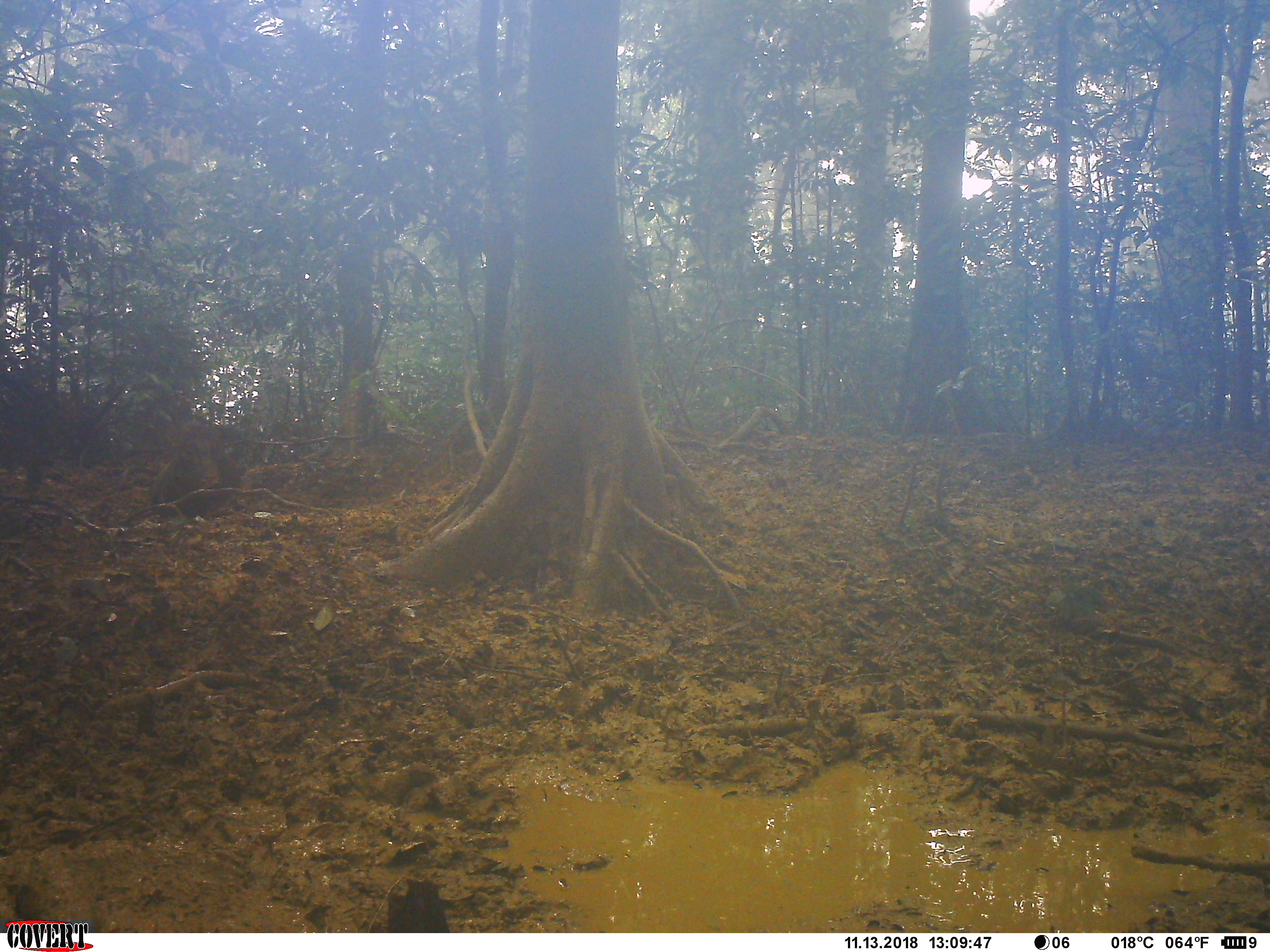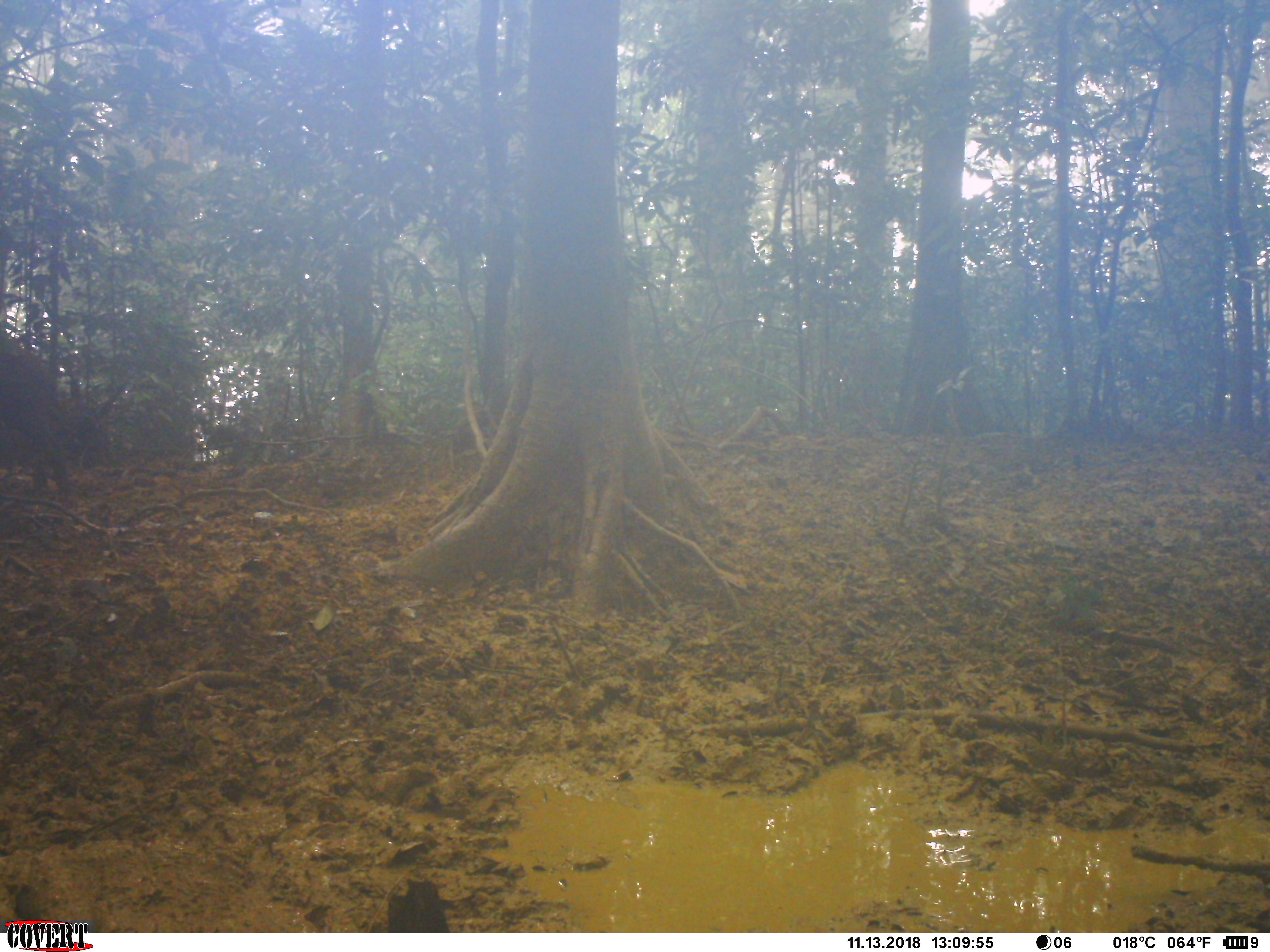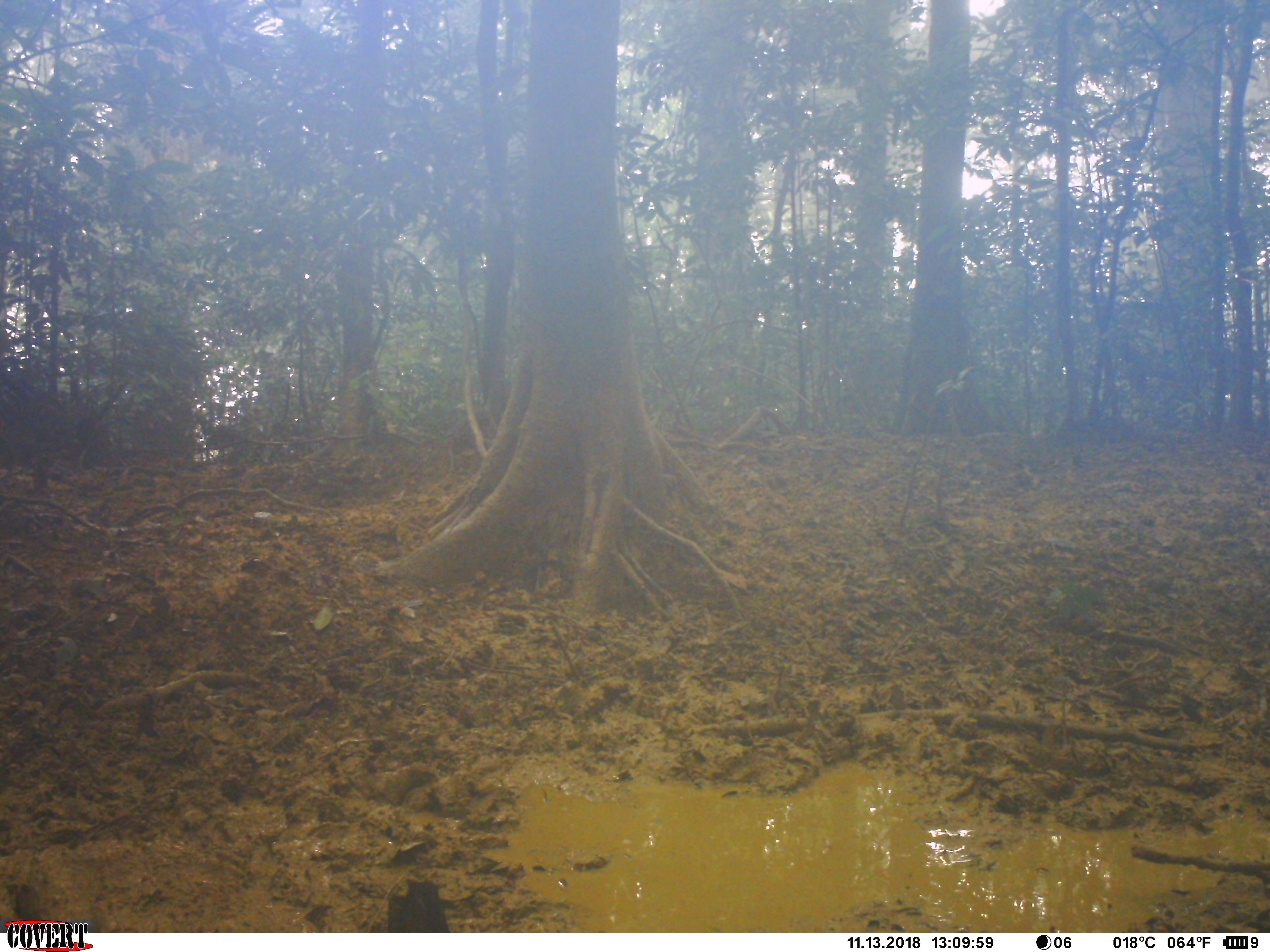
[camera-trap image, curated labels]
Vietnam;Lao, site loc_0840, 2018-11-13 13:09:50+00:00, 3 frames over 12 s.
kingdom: Animalia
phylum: Chordata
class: Mammalia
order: Artiodactyla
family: Suidae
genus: Sus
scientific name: Sus scrofa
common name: eurasian wild pig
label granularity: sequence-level